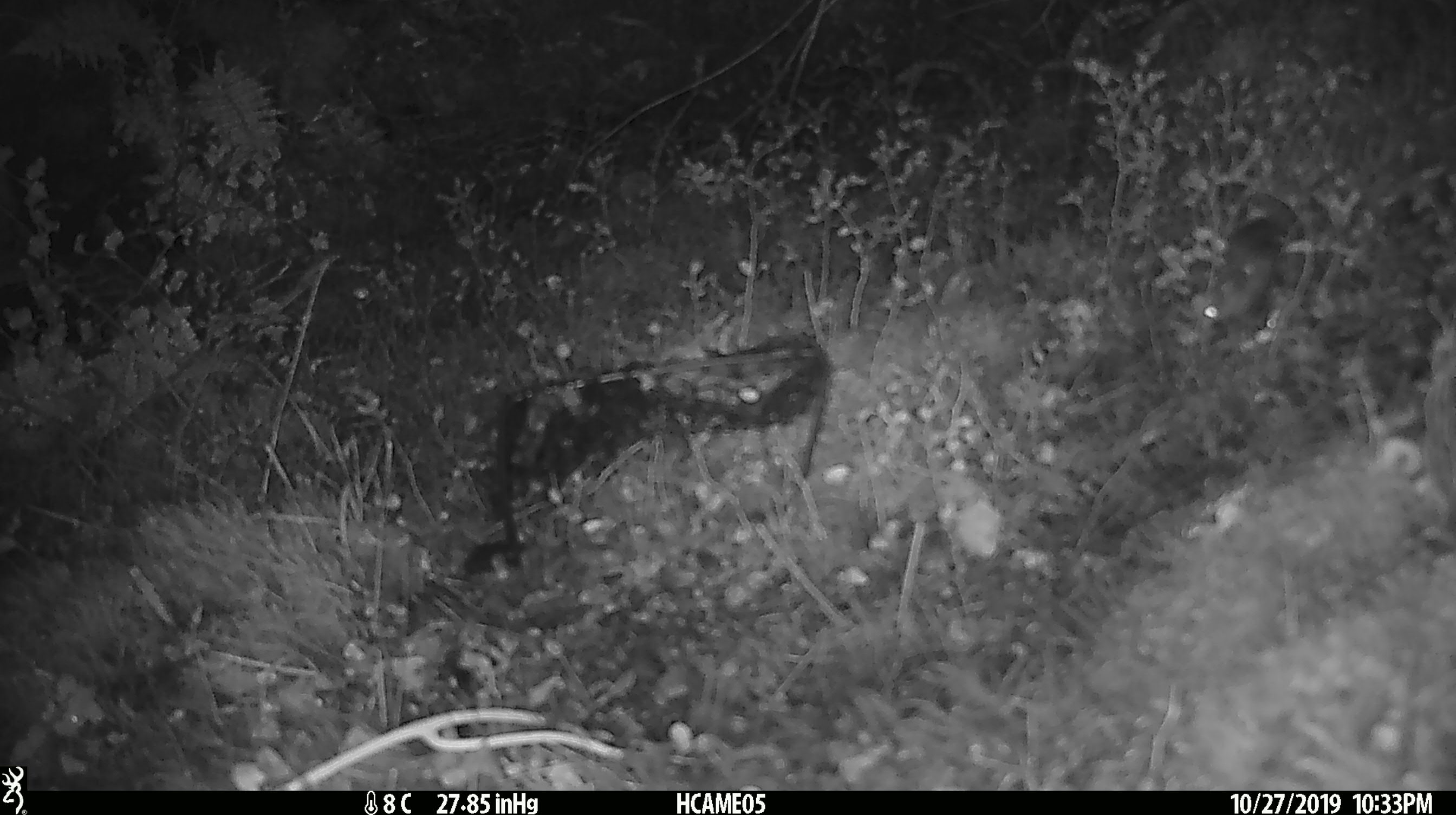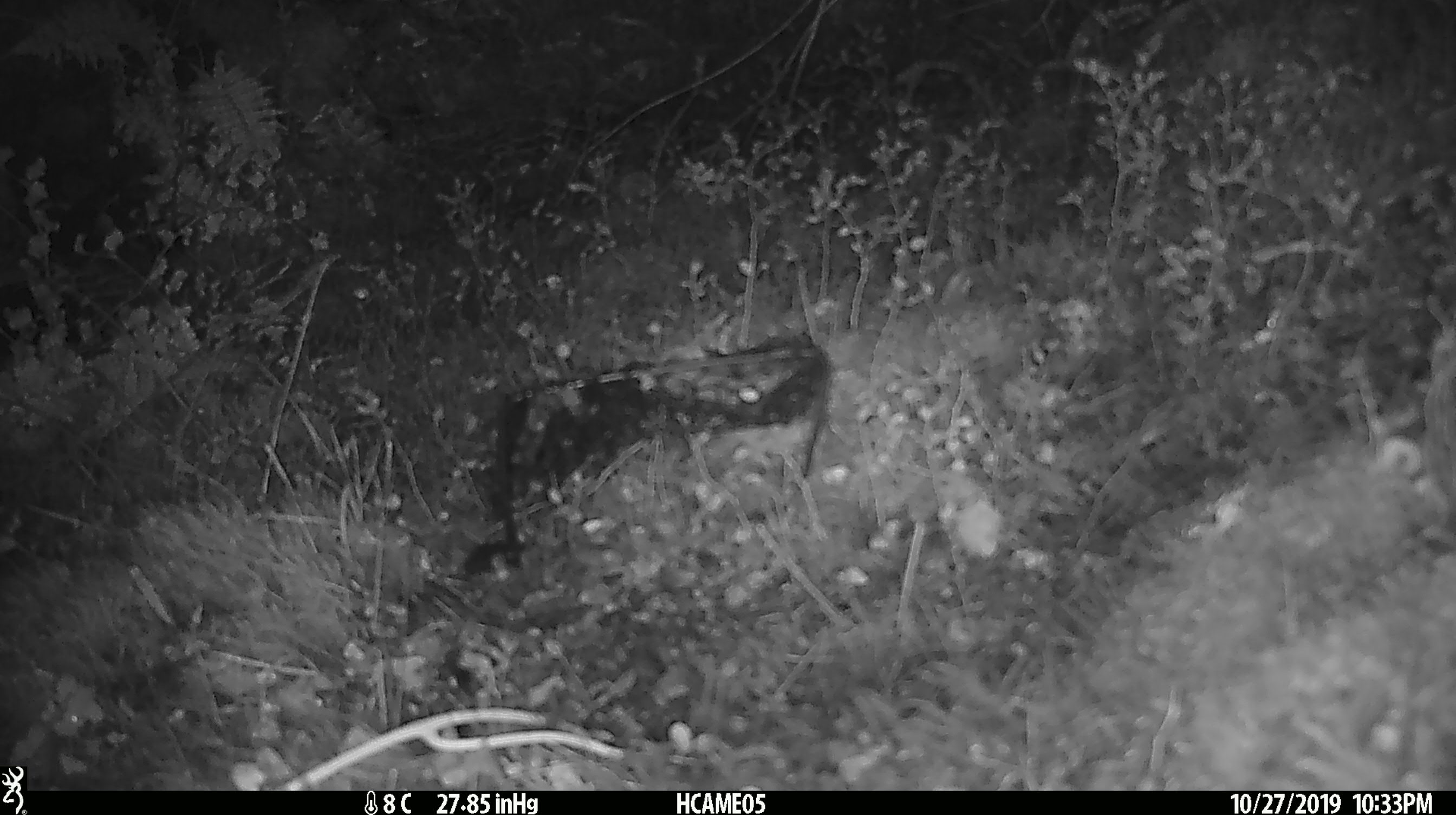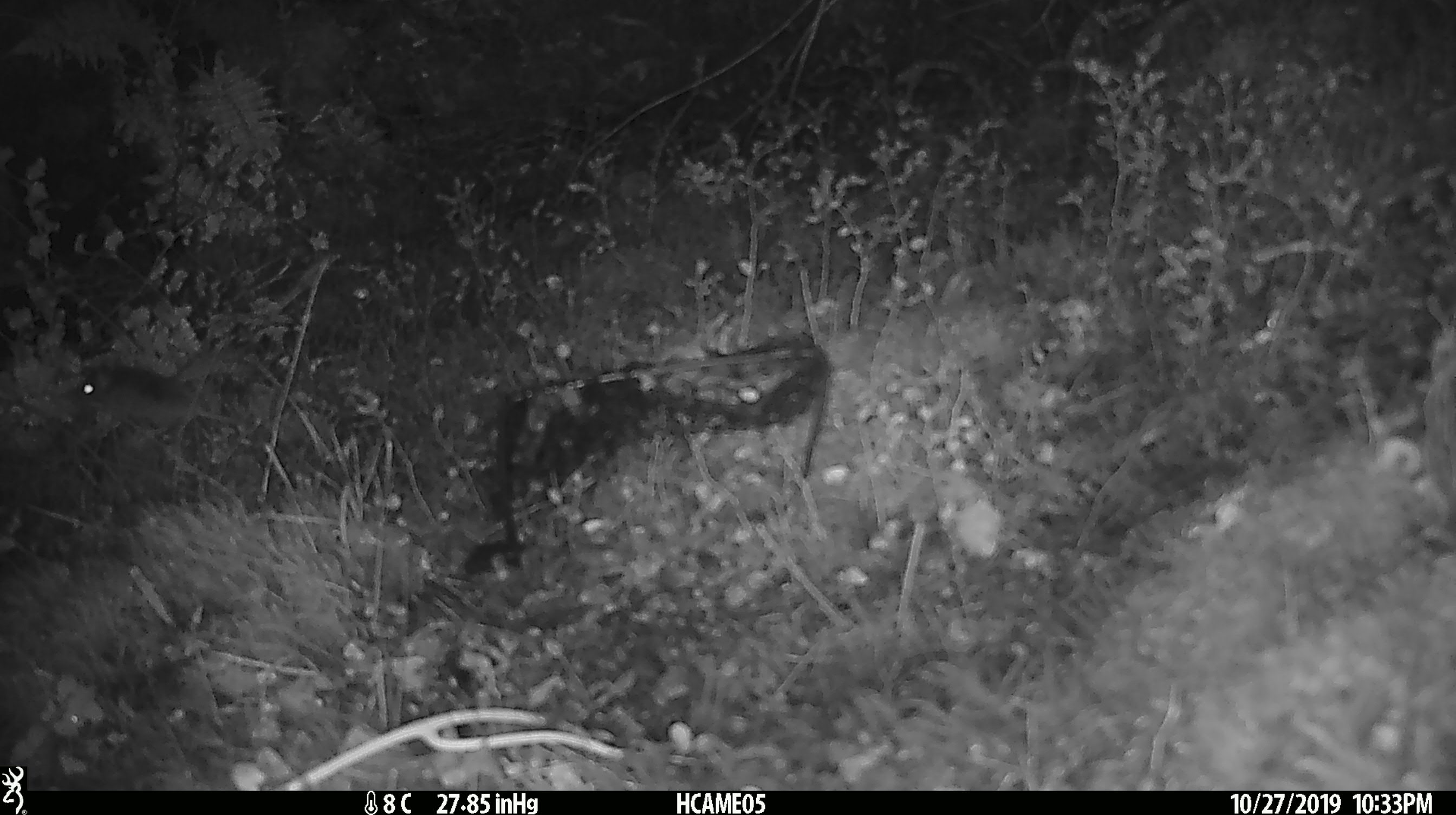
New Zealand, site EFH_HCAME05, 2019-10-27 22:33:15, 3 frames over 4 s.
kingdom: Animalia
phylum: Chordata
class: Mammalia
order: Rodentia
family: Muridae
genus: Mus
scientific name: Mus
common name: mouse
Mouse (Mus).